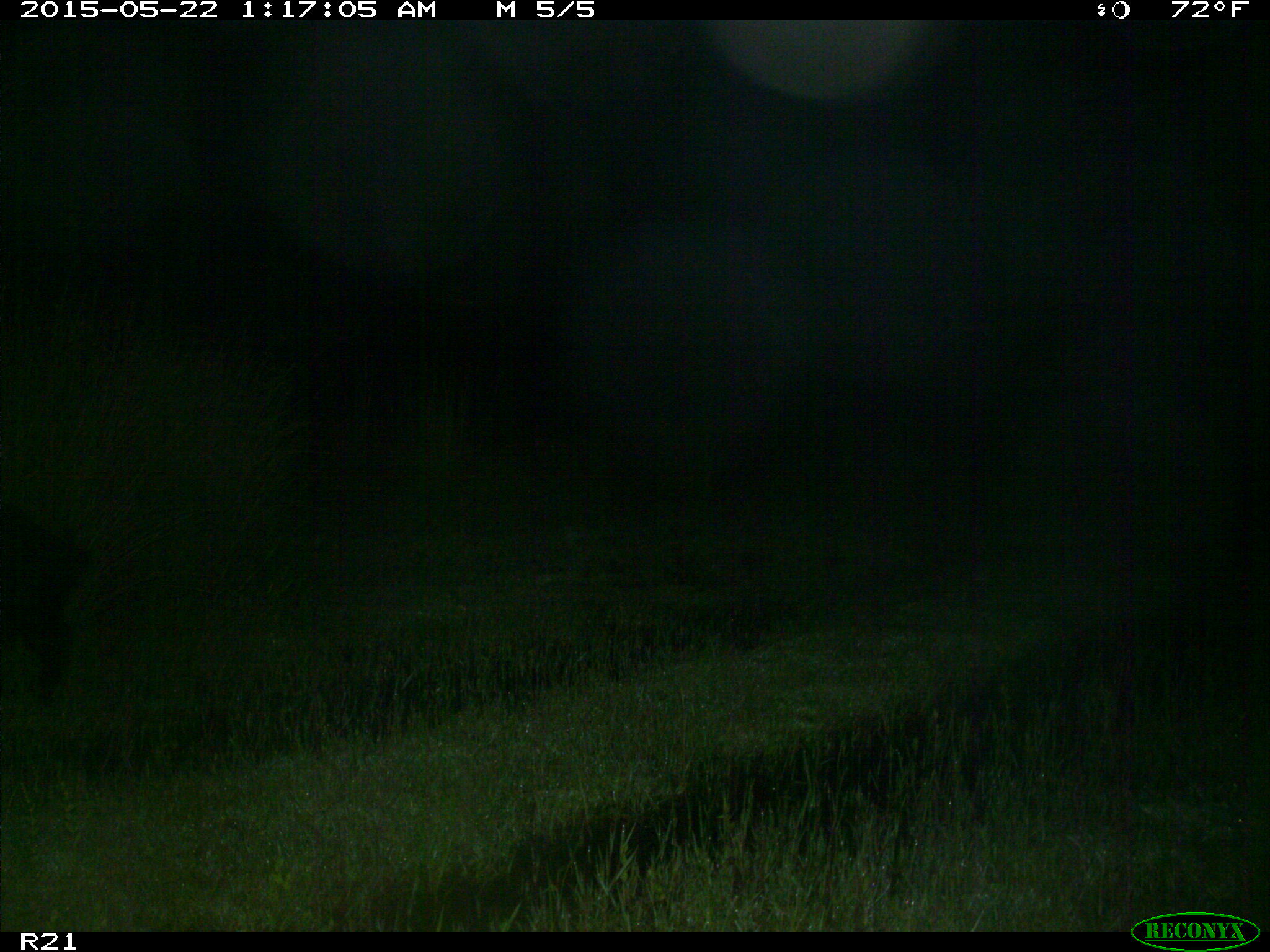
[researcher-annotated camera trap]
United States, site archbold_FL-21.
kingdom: Animalia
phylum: Chordata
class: Mammalia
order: Artiodactyla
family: Suidae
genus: Sus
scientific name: Sus scrofa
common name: wild boar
Sus scrofa (wild boar).